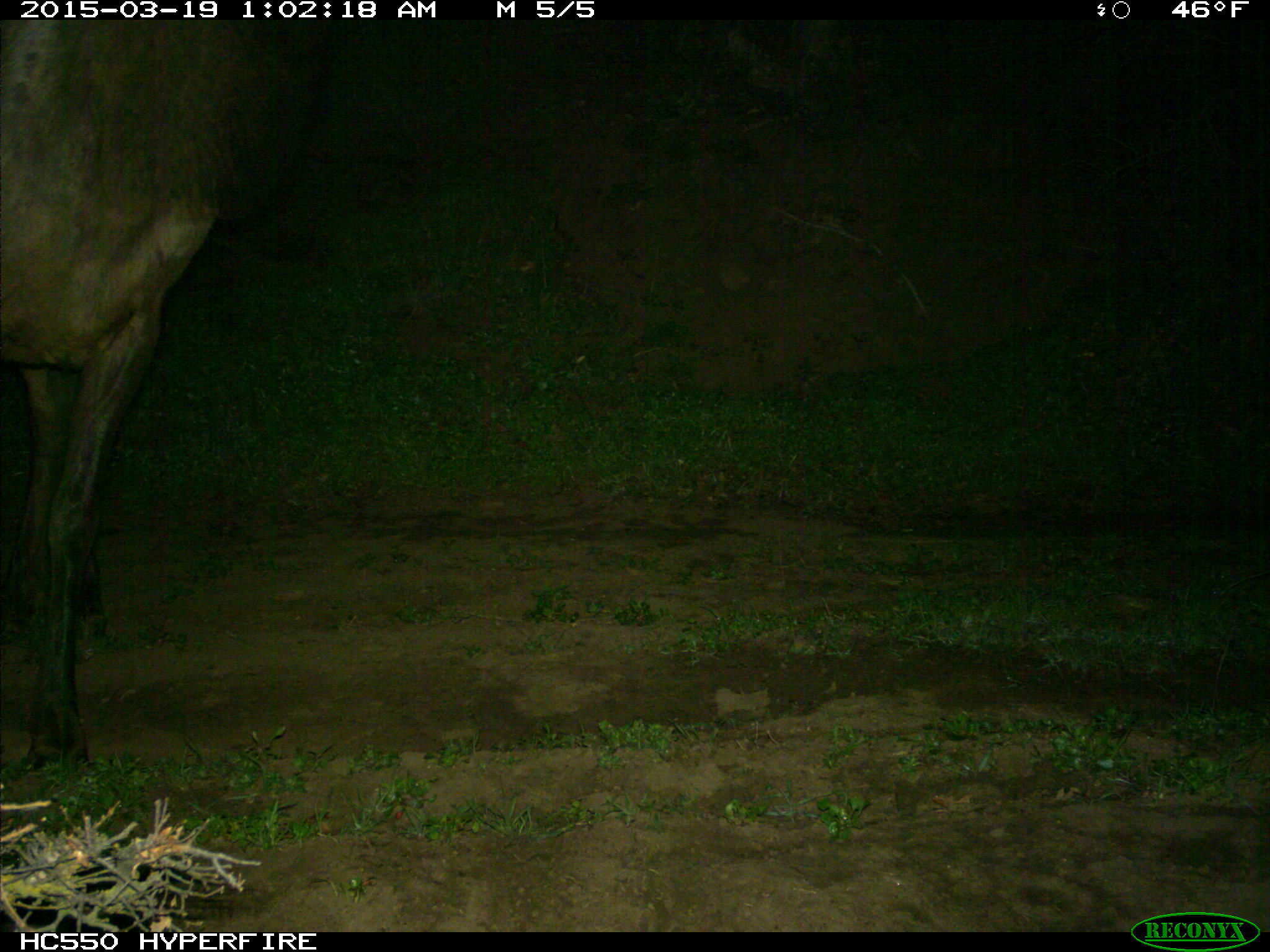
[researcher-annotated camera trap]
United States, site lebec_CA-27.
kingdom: Animalia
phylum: Chordata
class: Mammalia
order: Artiodactyla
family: Cervidae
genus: Cervus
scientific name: Cervus canadensis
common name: elk